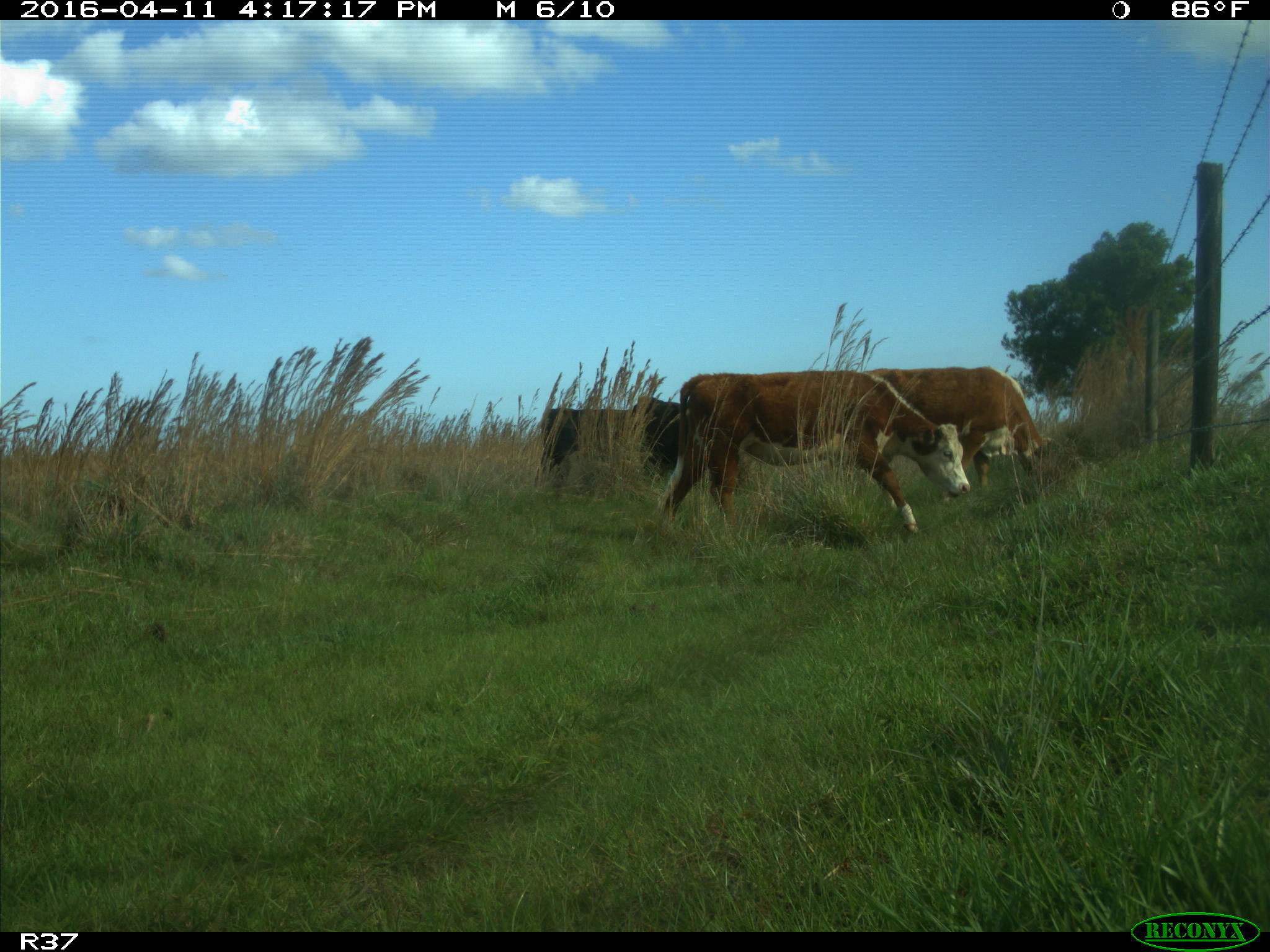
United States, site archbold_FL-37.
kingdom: Animalia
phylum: Chordata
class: Mammalia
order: Artiodactyla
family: Bovidae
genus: Bos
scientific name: Bos taurus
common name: domestic cow